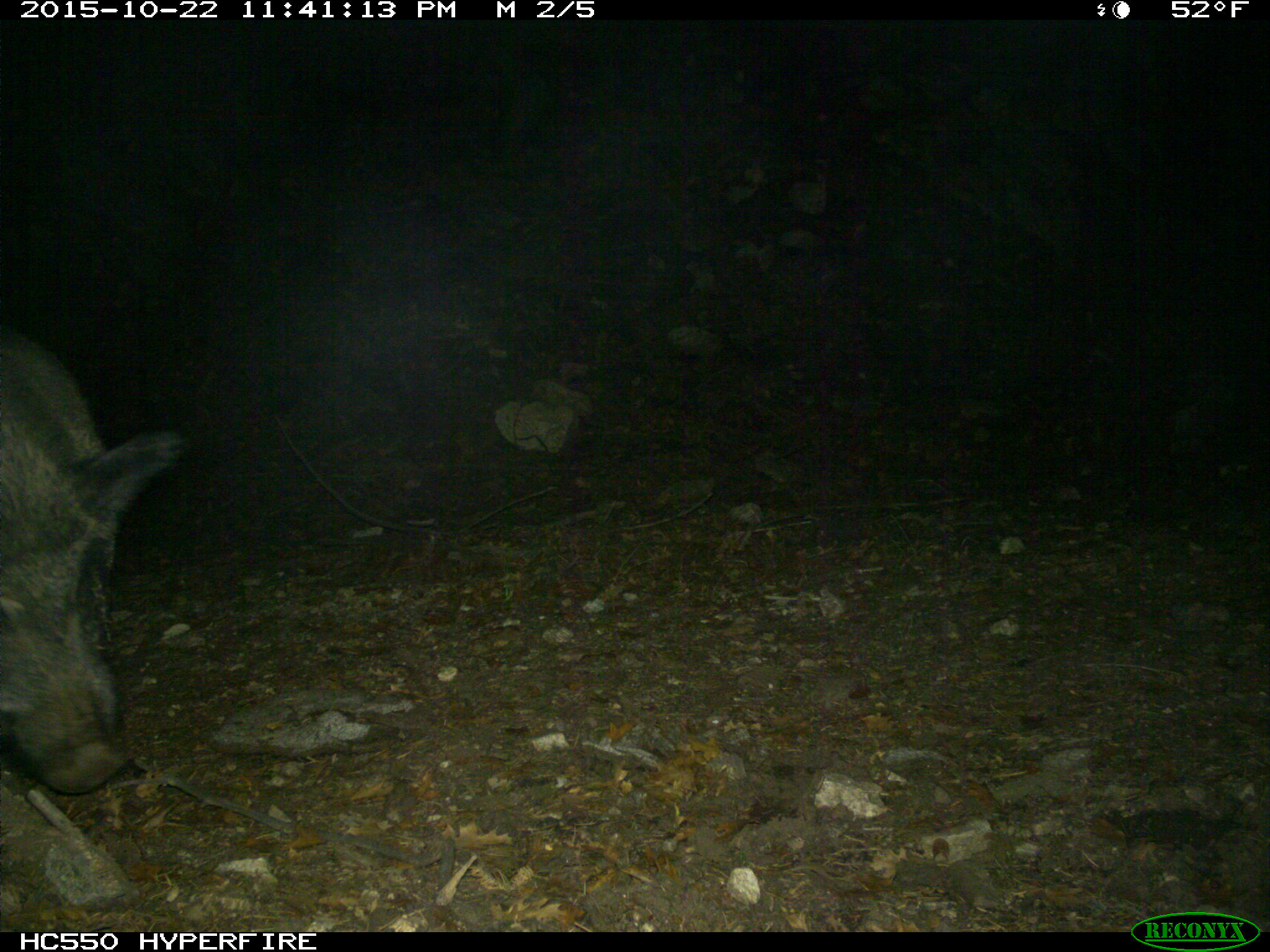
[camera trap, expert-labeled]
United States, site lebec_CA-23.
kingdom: Animalia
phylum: Chordata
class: Mammalia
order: Artiodactyla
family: Suidae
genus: Sus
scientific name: Sus scrofa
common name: wild boar